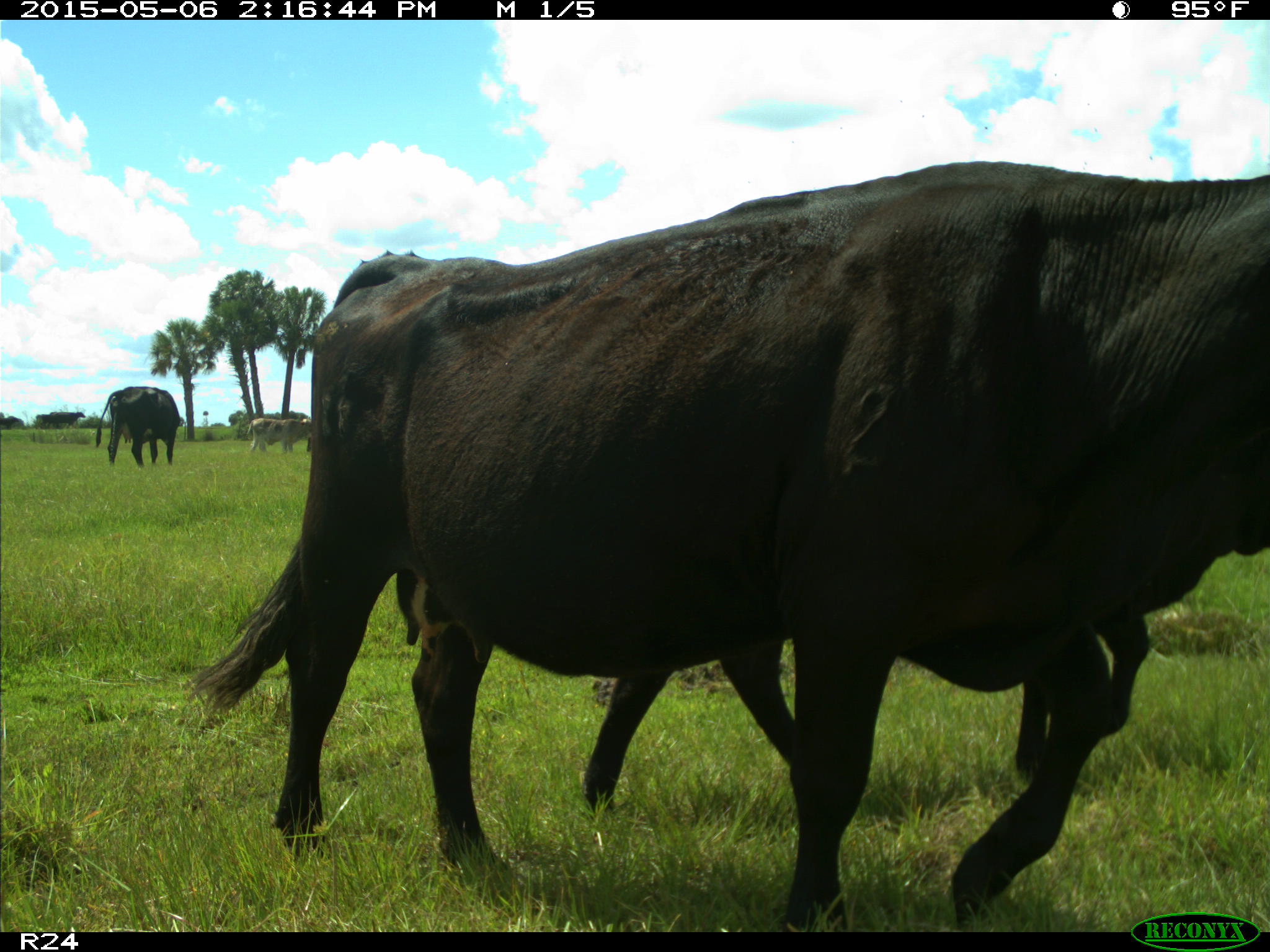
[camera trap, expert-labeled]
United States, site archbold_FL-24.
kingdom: Animalia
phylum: Chordata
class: Mammalia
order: Artiodactyla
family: Bovidae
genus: Bos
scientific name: Bos taurus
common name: domestic cow